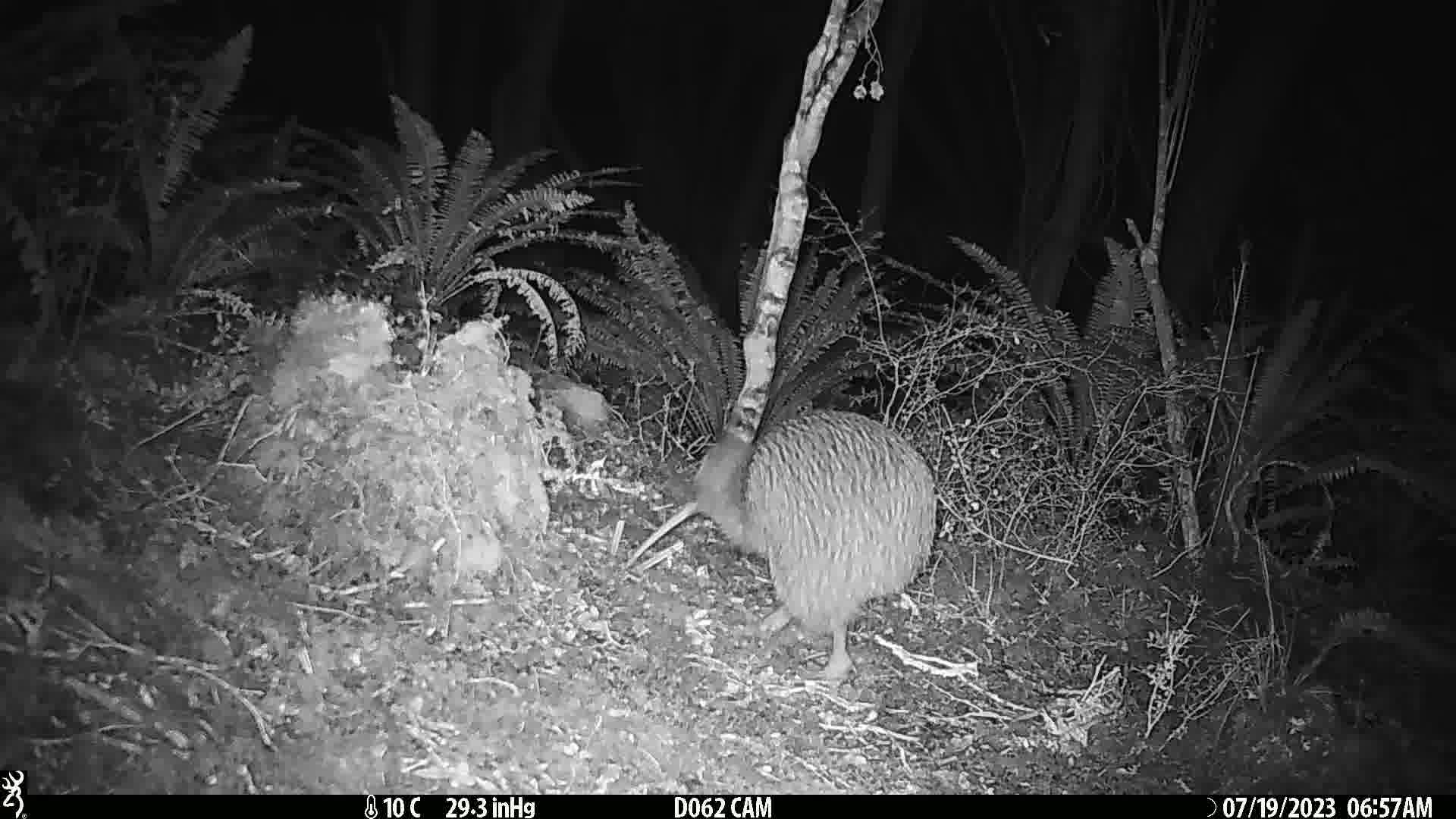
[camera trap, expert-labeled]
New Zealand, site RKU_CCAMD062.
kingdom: Animalia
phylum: Chordata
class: Aves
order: Apterygiformes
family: Apterygidae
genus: Apteryx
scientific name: Apteryx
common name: kiwi